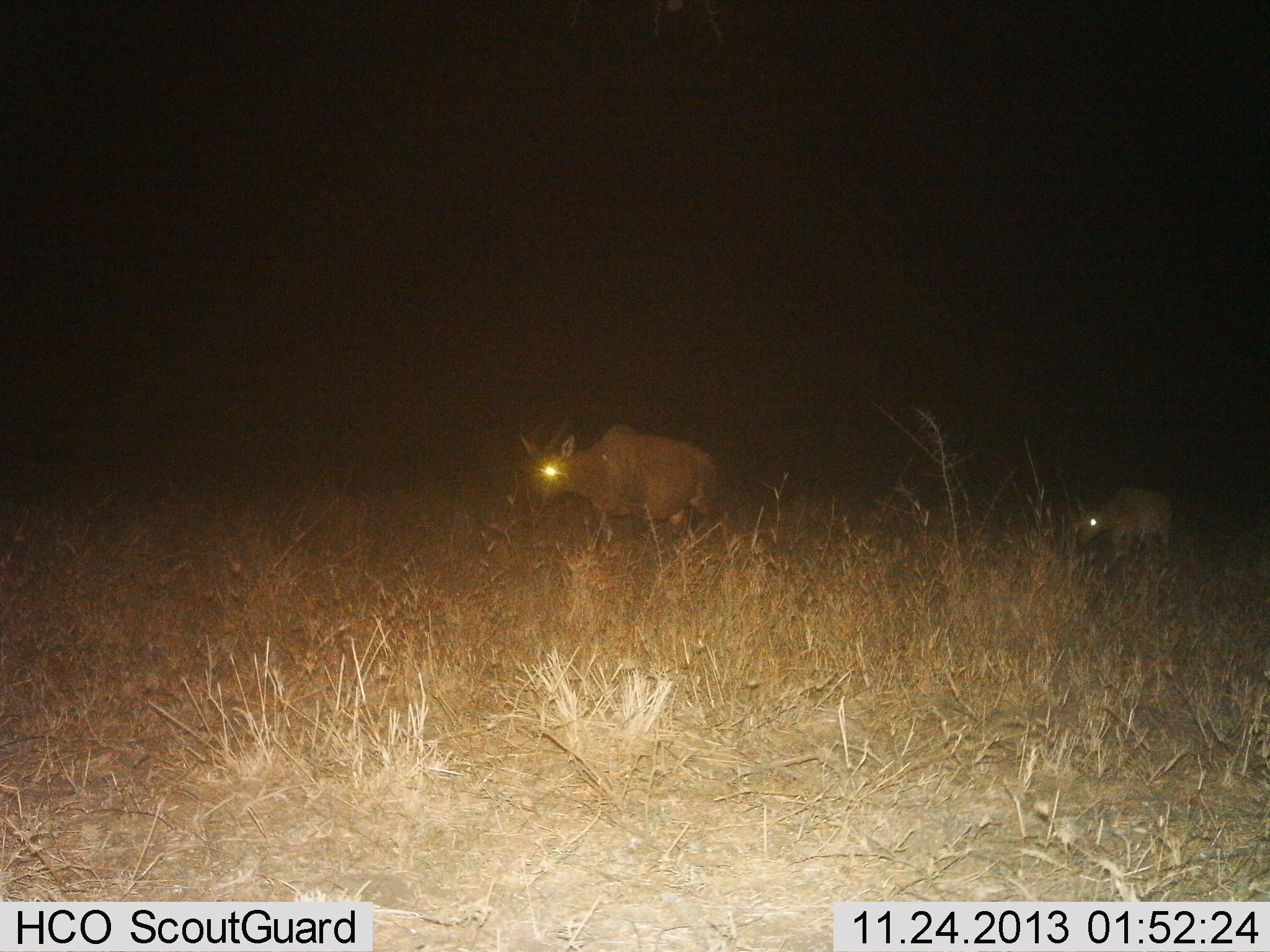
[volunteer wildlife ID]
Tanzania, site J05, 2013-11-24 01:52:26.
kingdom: Animalia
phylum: Chordata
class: Mammalia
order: Artiodactyla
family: Bovidae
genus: Damaliscus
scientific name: Damaliscus lunatus jimela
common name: topi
Topi (Damaliscus lunatus jimela), count 2. Behavior (volunteer vote fractions): standing 12%, resting 0%, moving 88%, interacting 0%. Young present (vote fraction): 38%. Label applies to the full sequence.